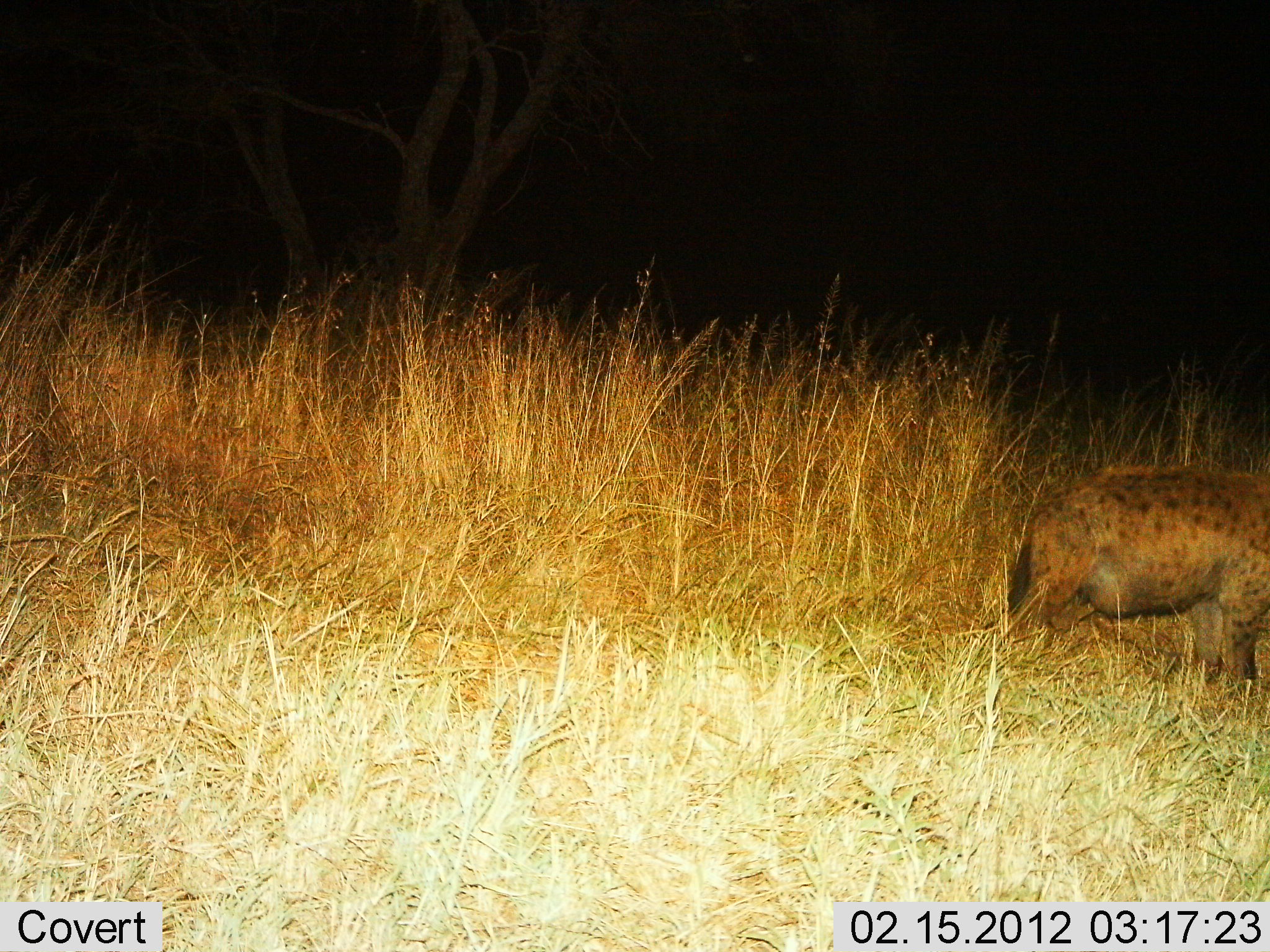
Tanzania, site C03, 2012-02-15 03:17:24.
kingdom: Animalia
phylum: Chordata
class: Mammalia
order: Carnivora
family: Hyaenidae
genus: Crocuta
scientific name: Crocuta crocuta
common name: spotted hyena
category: hyenaspotted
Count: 1.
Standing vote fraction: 54%.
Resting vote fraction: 4%.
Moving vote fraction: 46%.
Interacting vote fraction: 0%.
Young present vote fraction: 0%.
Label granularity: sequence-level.